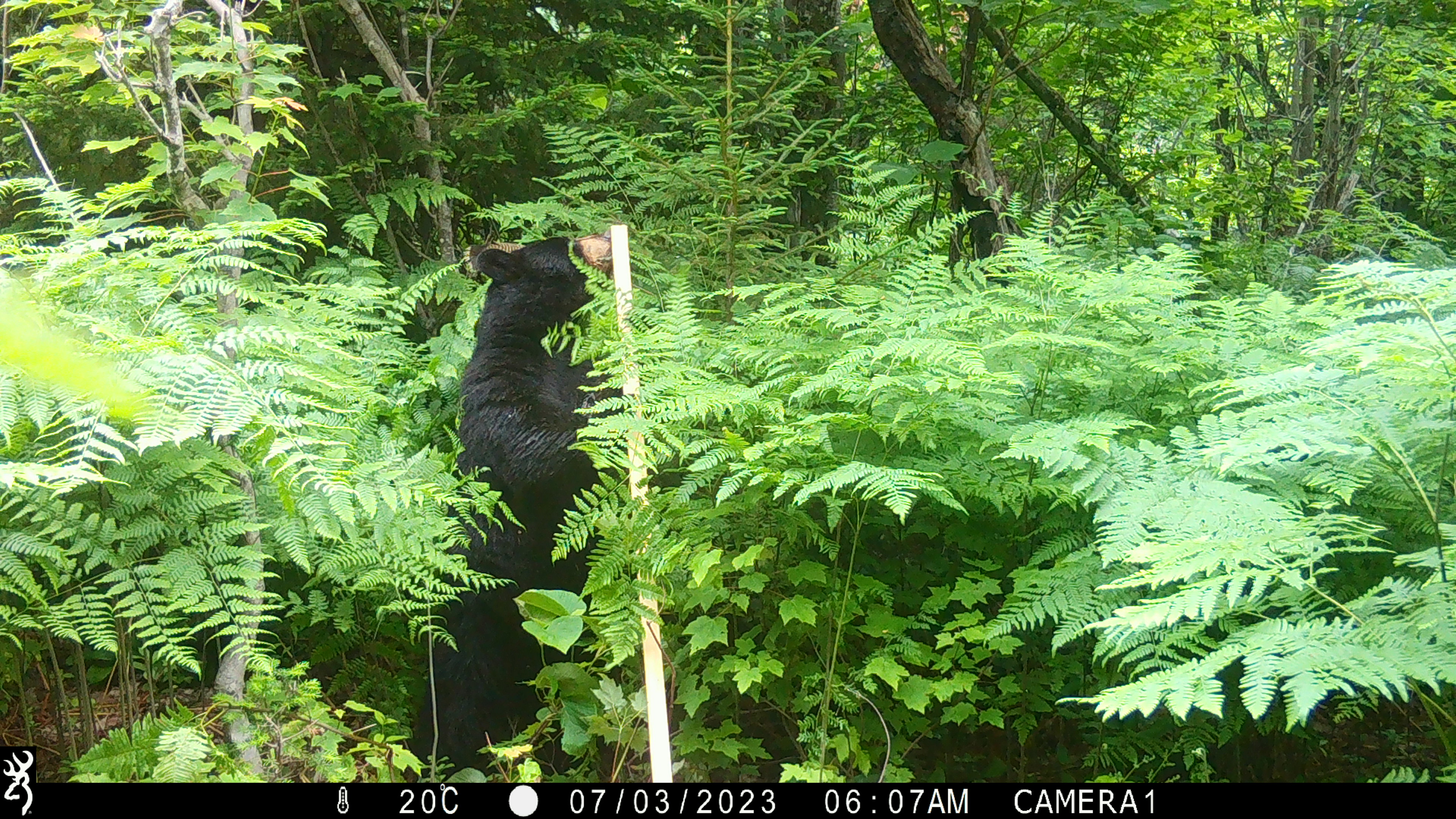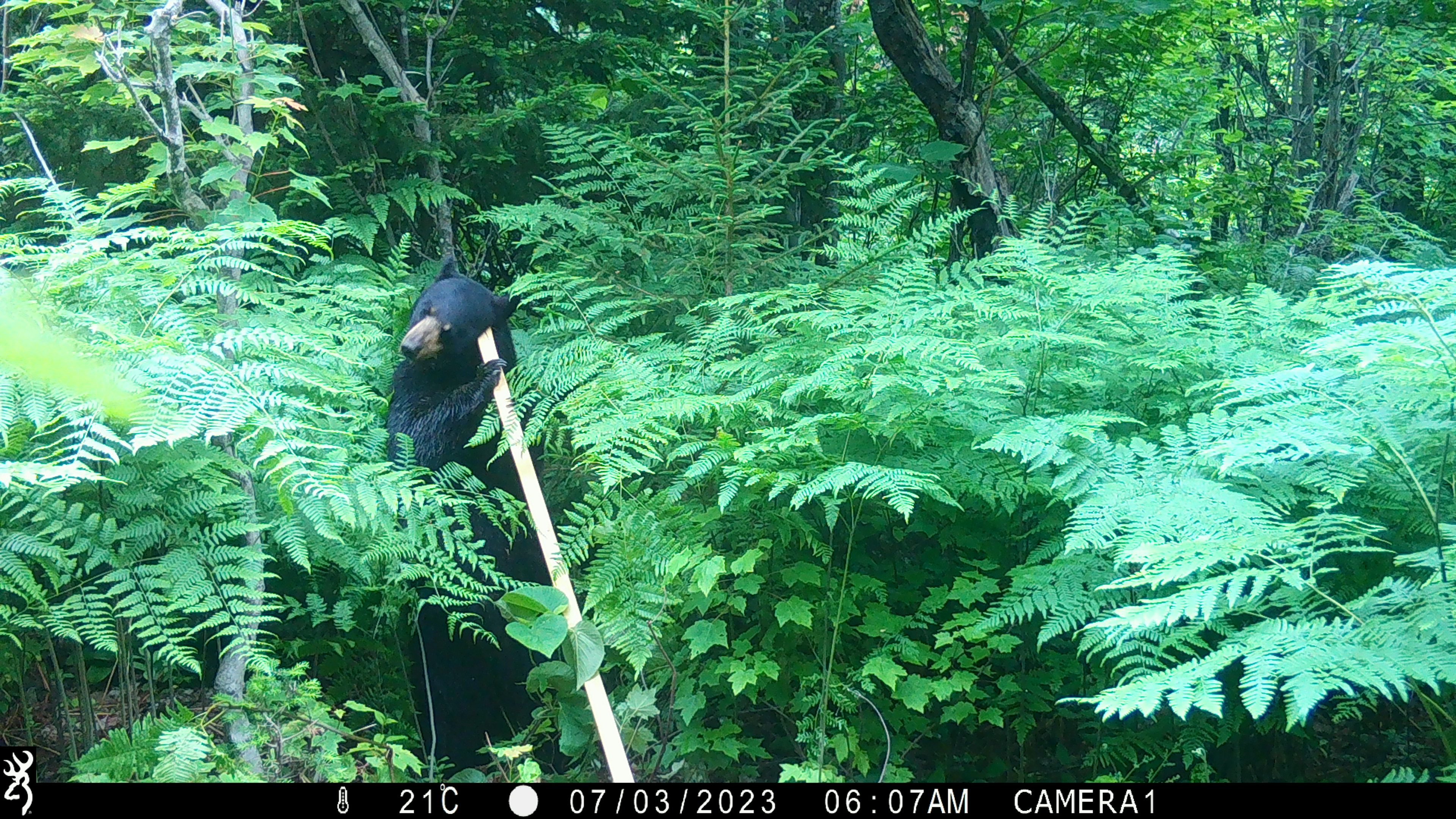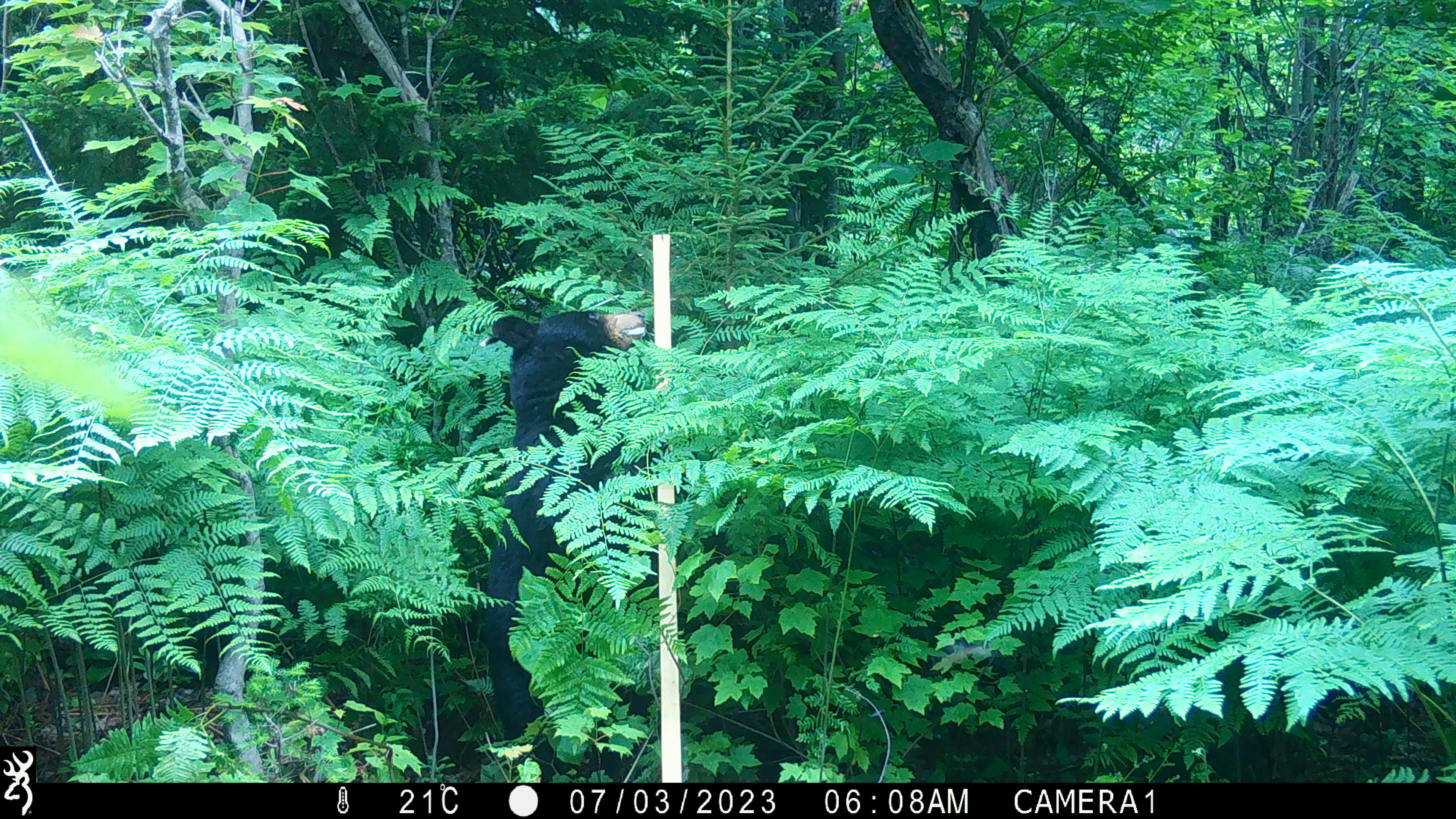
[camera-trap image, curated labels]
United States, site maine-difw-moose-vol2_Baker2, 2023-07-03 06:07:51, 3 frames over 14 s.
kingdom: Animalia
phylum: Chordata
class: Mammalia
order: Carnivora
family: Ursidae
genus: Ursus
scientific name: Ursus americanus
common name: black bear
Black bear (Ursus americanus).